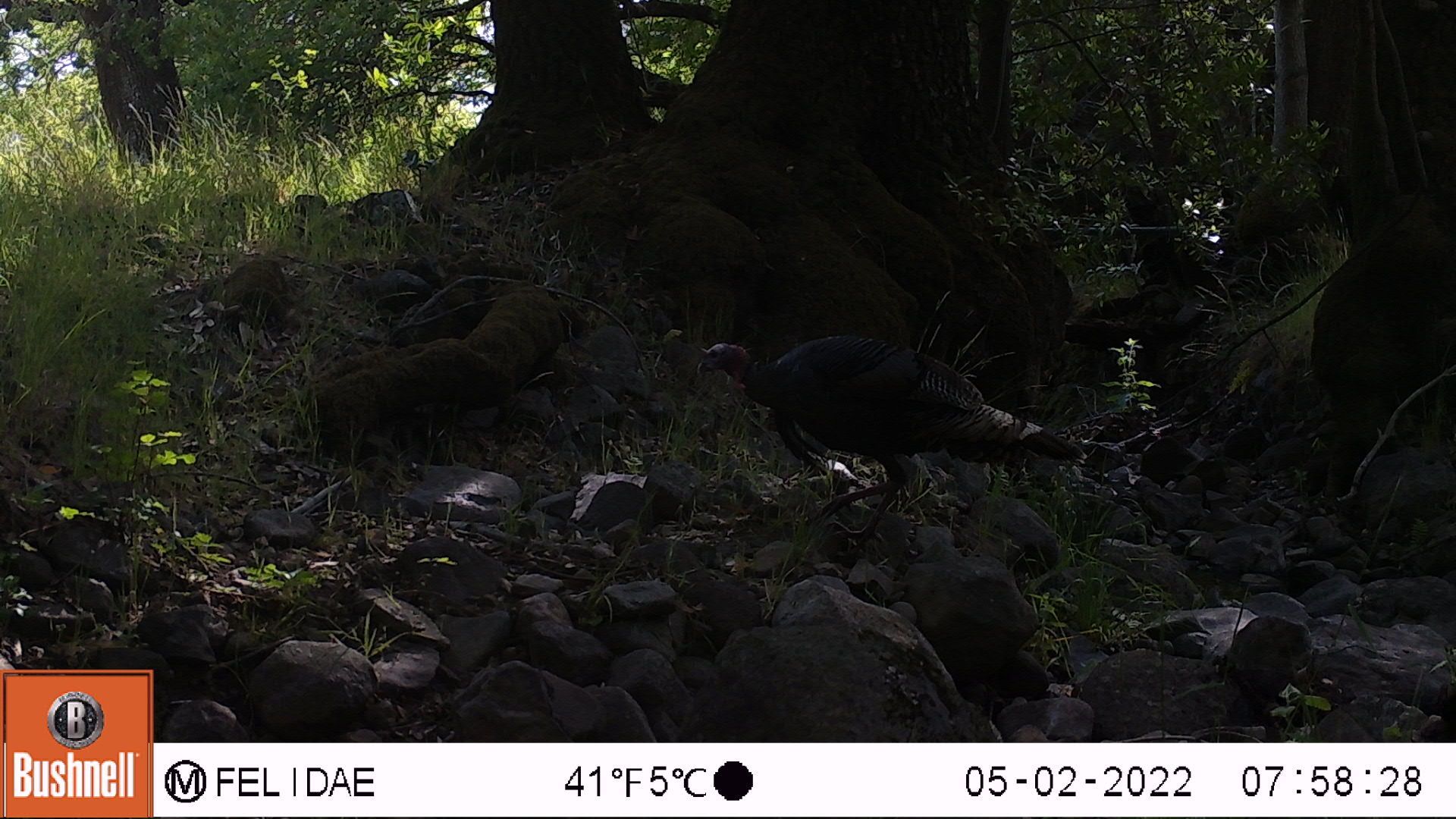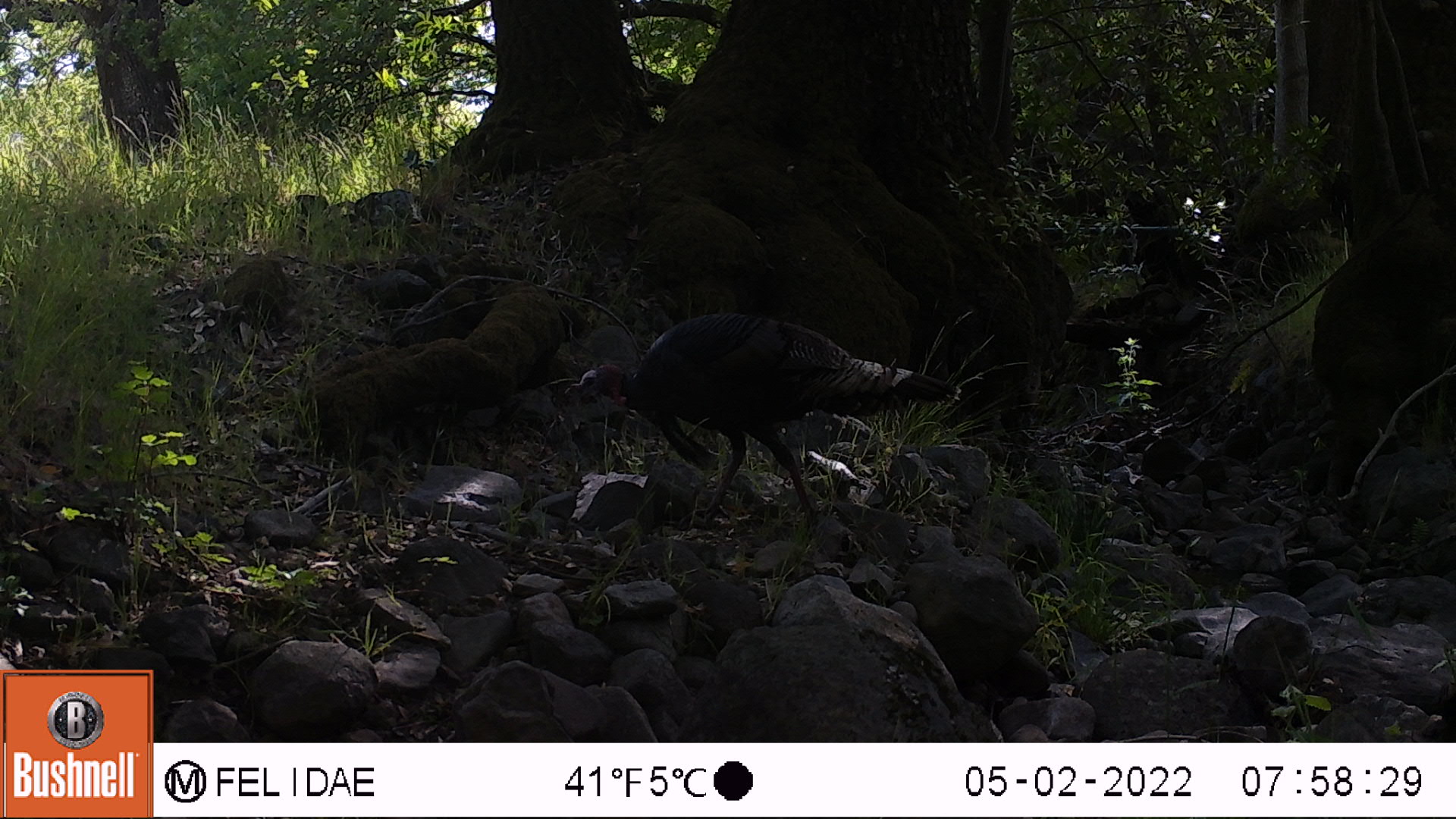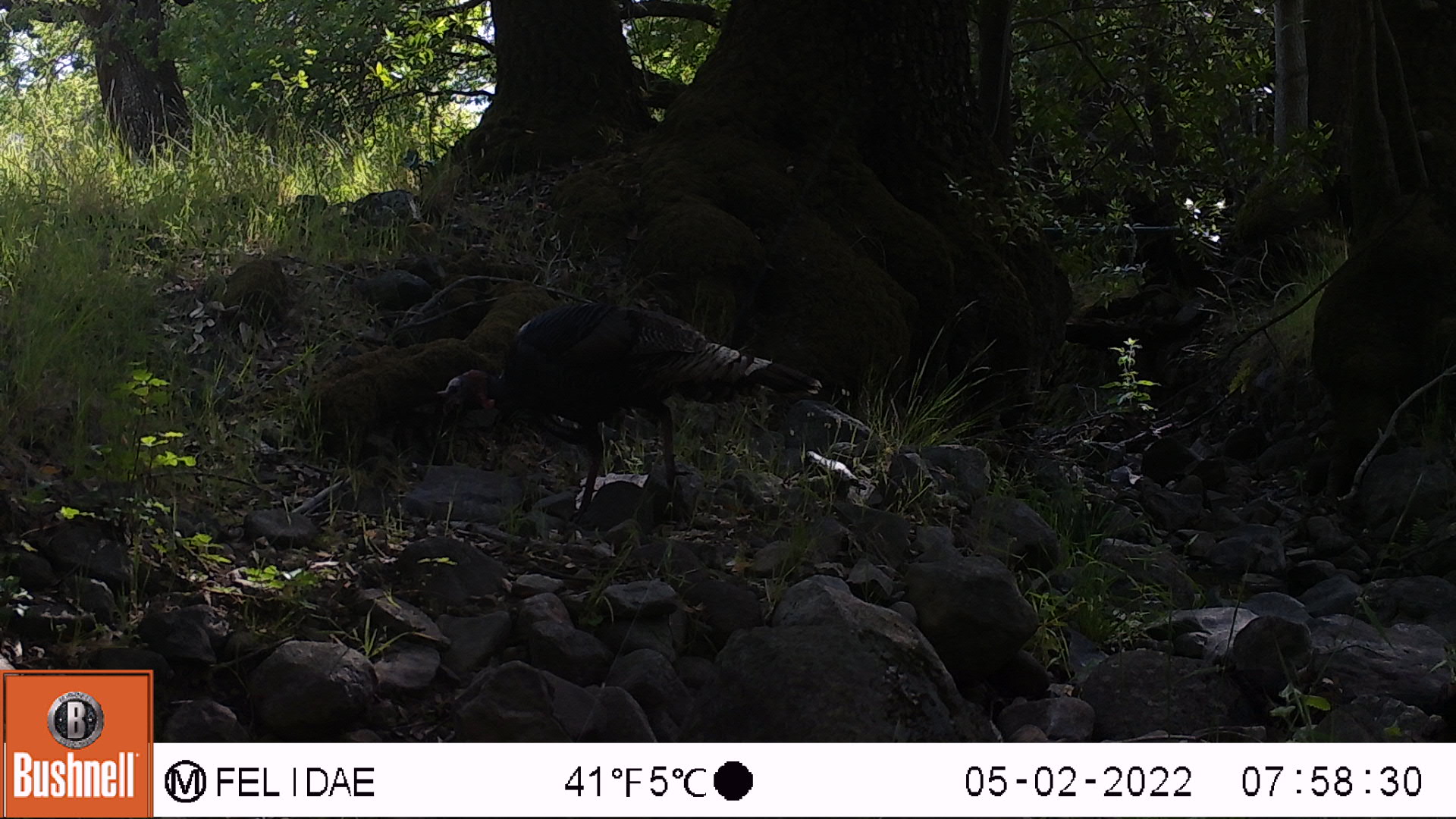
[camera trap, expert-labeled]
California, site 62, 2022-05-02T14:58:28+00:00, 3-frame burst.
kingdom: Animalia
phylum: Chordata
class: Aves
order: Galliformes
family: Phasianidae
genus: Meleagris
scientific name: Meleagris gallopavo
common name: turkey